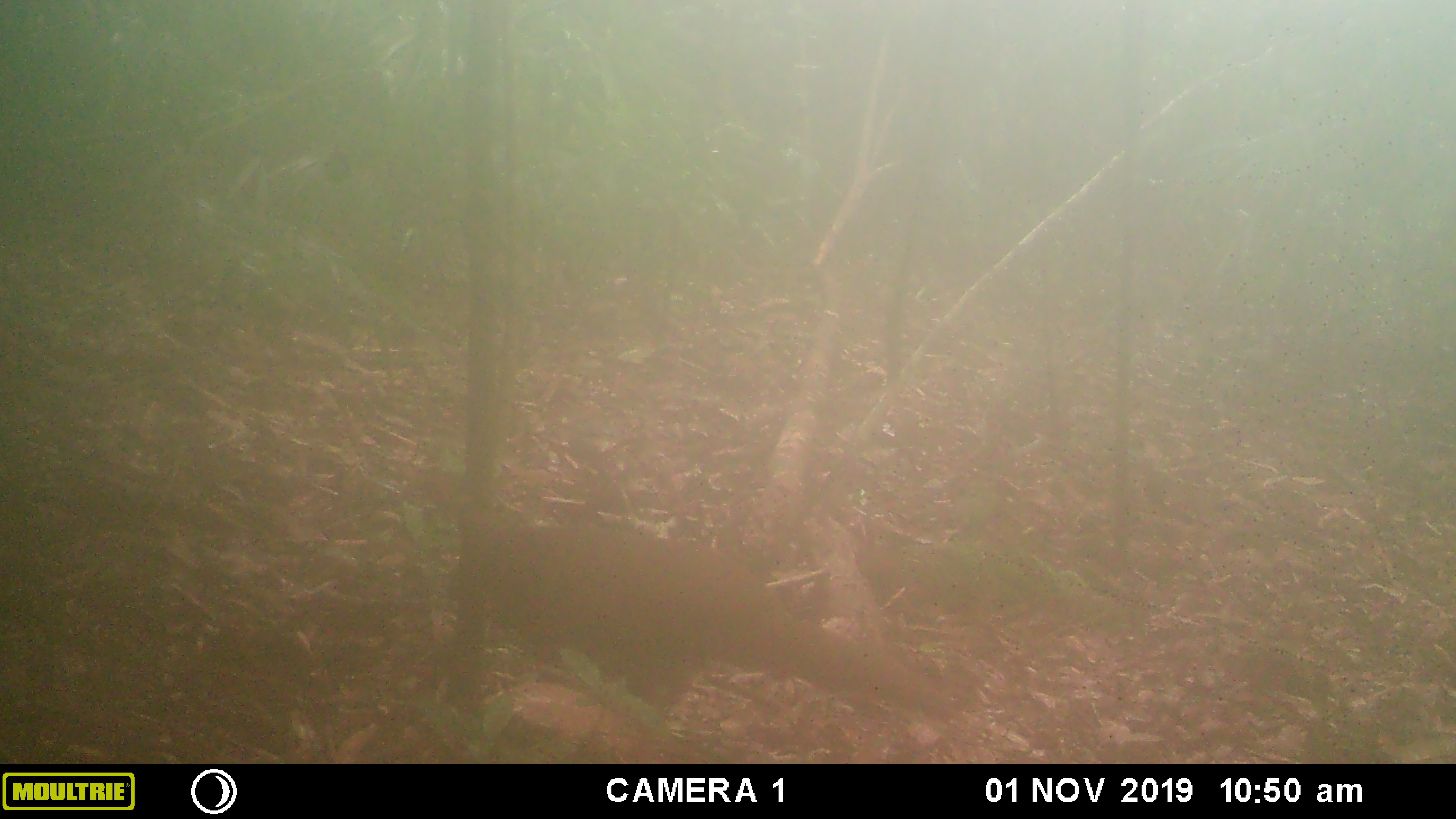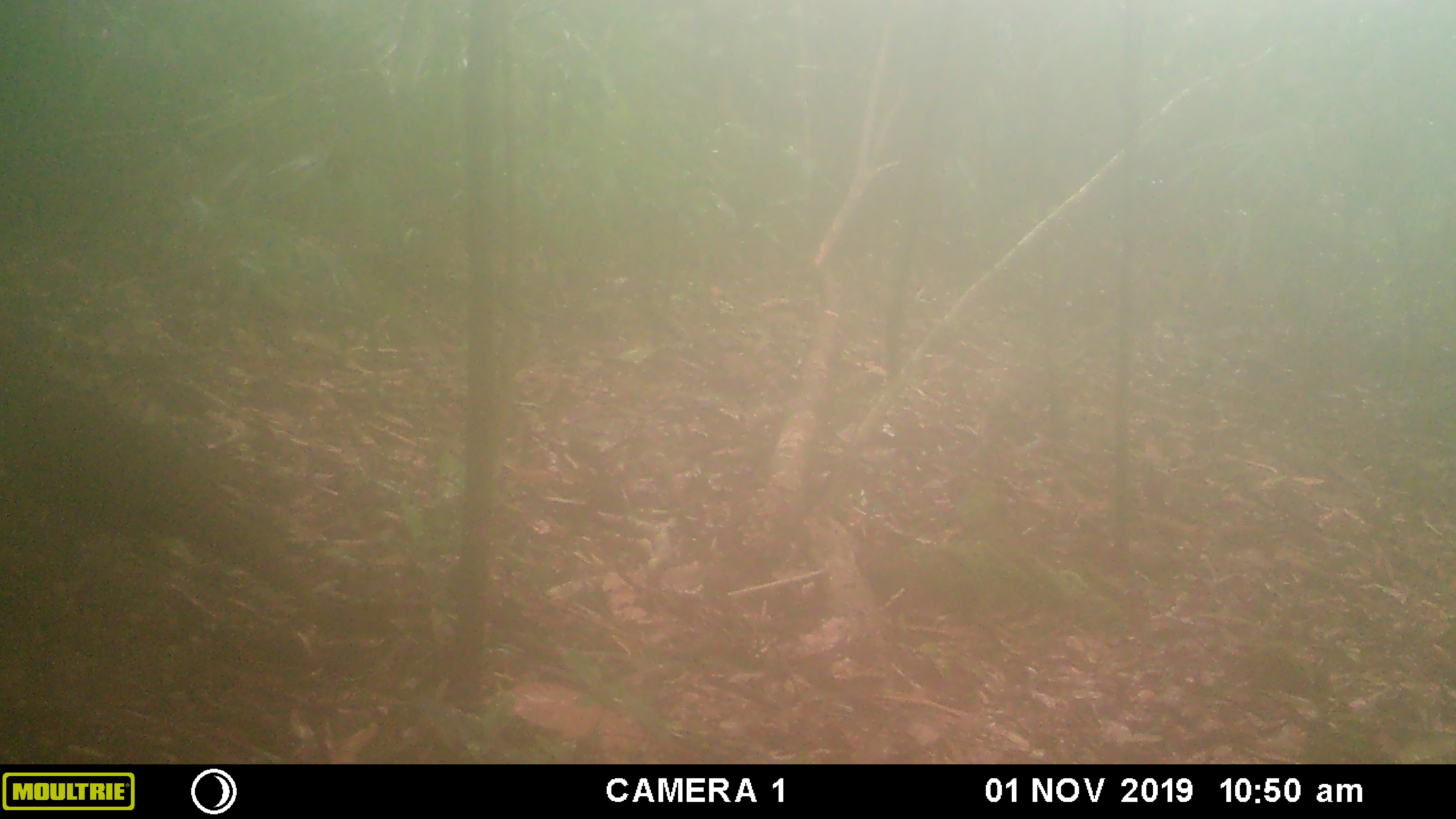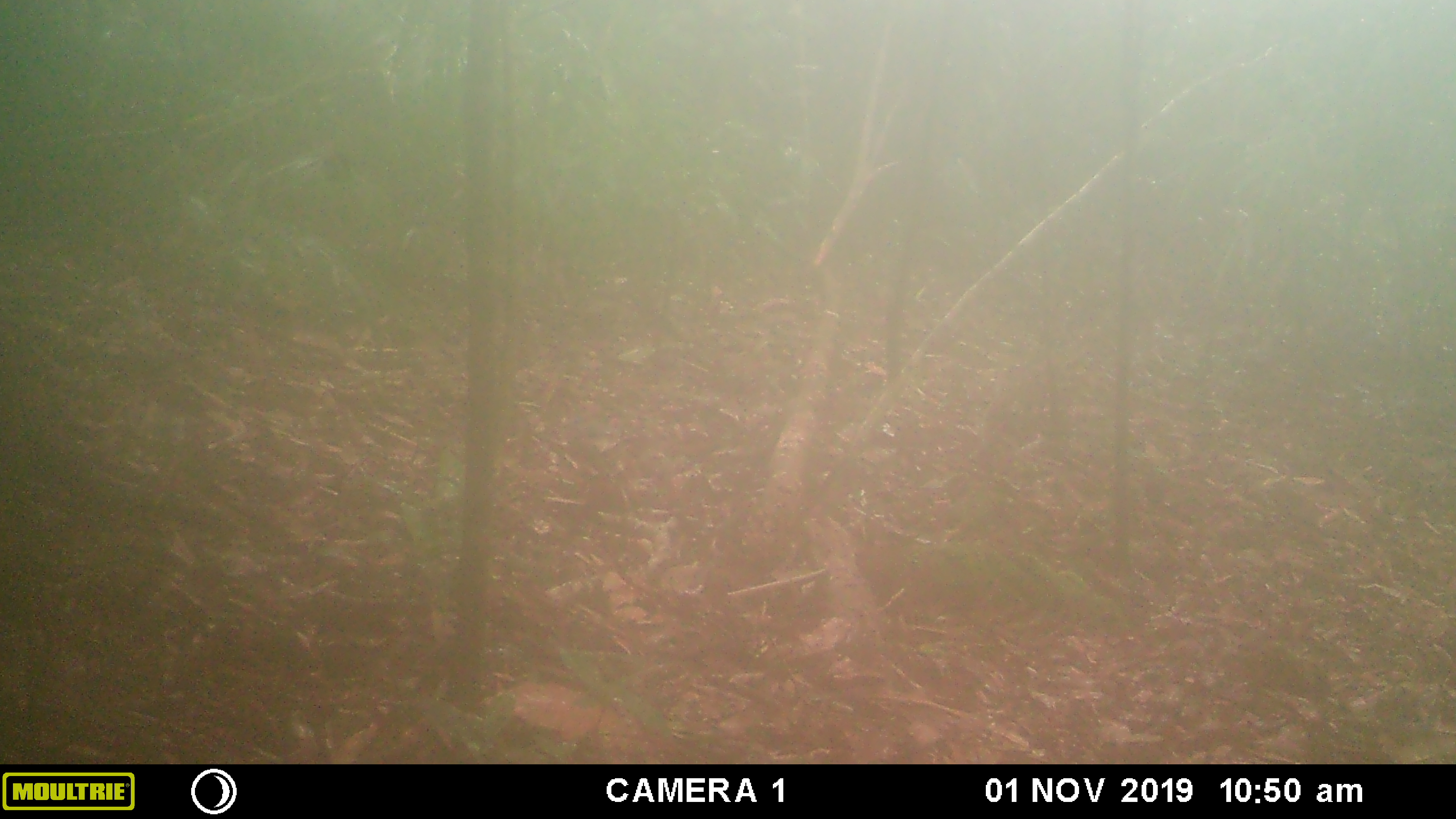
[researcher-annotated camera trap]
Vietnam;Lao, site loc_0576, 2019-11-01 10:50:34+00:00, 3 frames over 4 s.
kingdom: Animalia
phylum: Chordata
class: Aves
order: Galliformes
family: Phasianidae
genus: Lophura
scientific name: Lophura nycthemera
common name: silver pheasant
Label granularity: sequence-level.